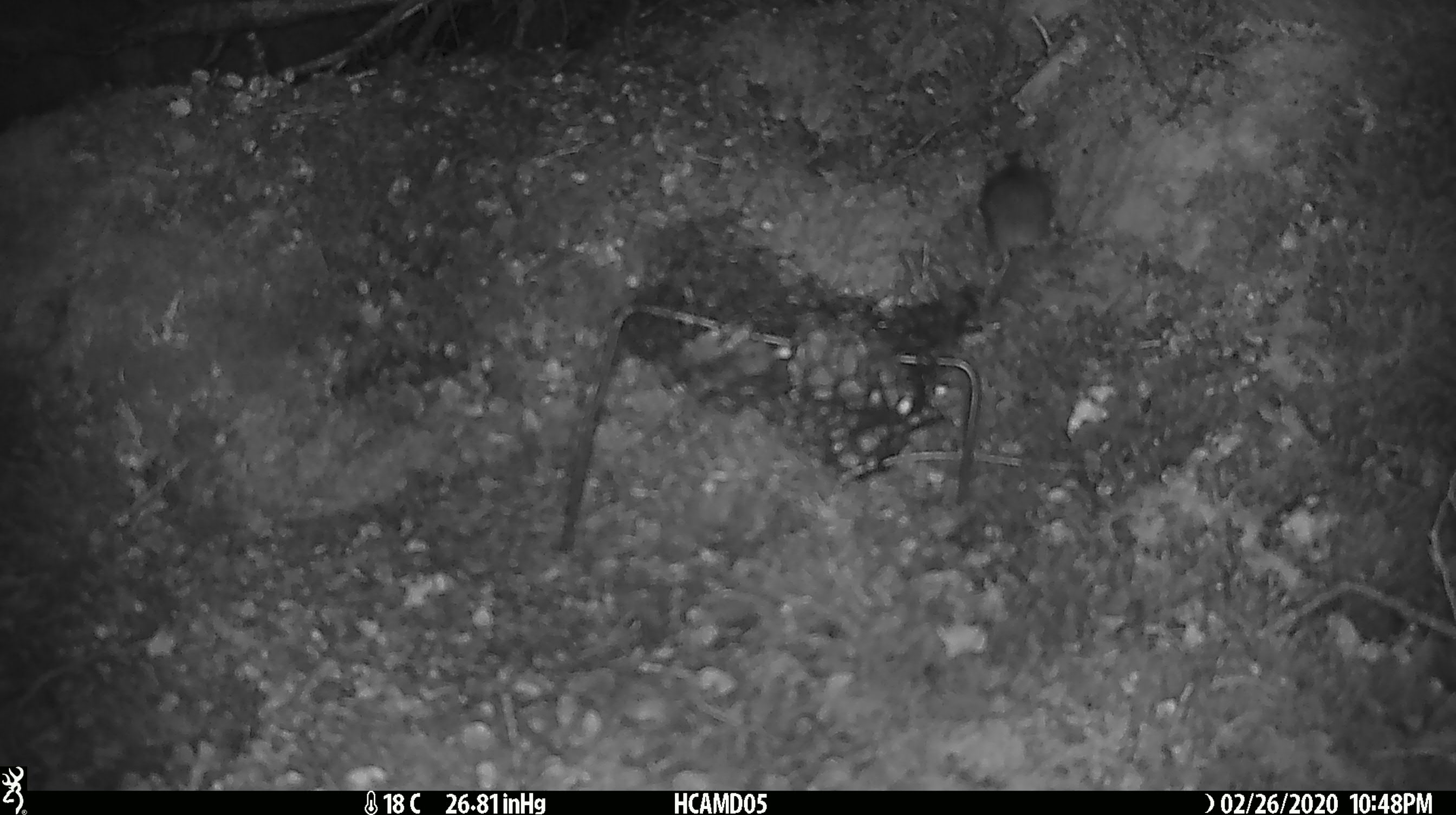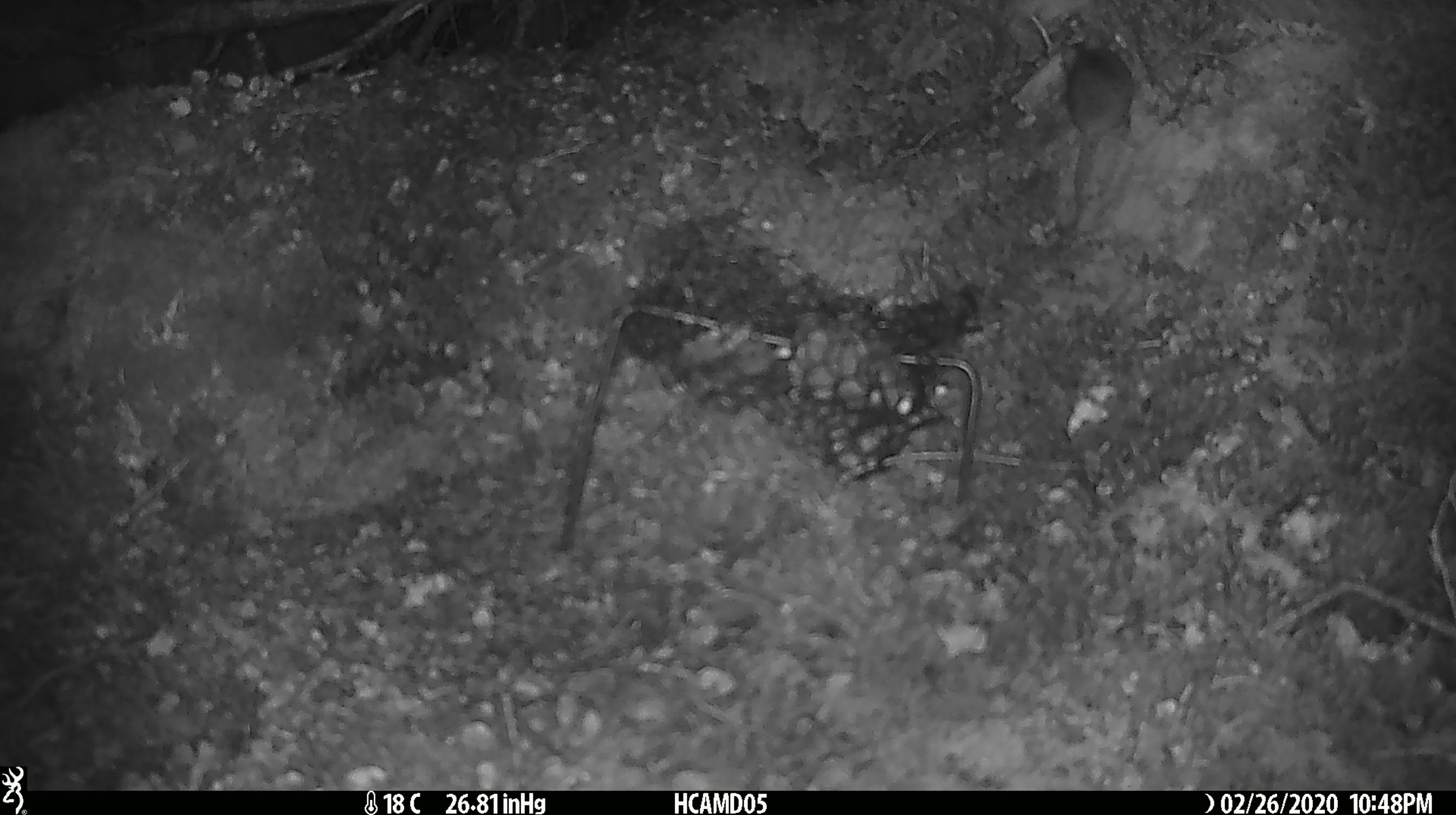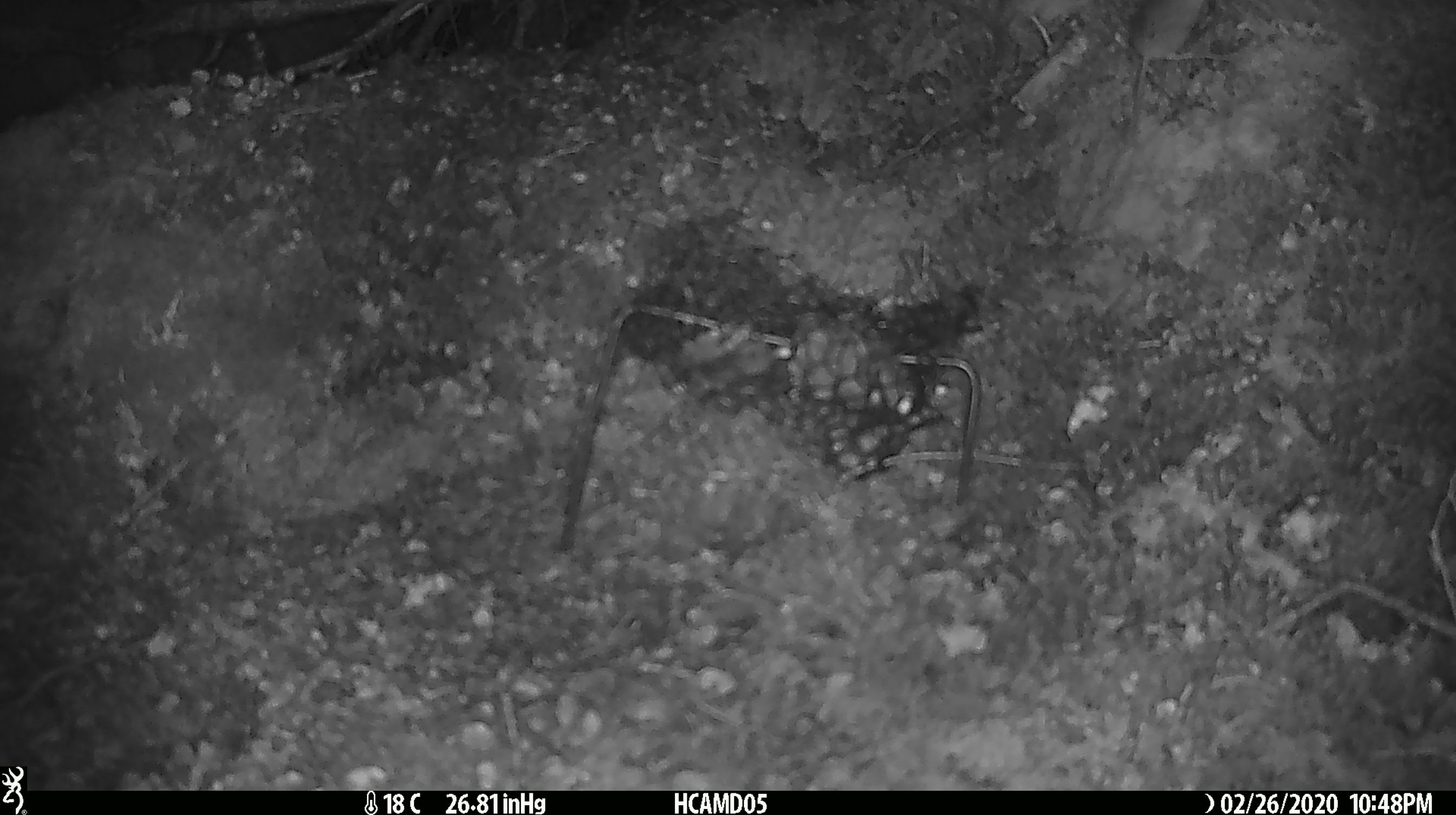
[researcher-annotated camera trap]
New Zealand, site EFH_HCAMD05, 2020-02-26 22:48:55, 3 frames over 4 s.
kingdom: Animalia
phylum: Chordata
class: Mammalia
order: Rodentia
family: Muridae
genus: Mus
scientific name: Mus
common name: mouse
Mouse (Mus).